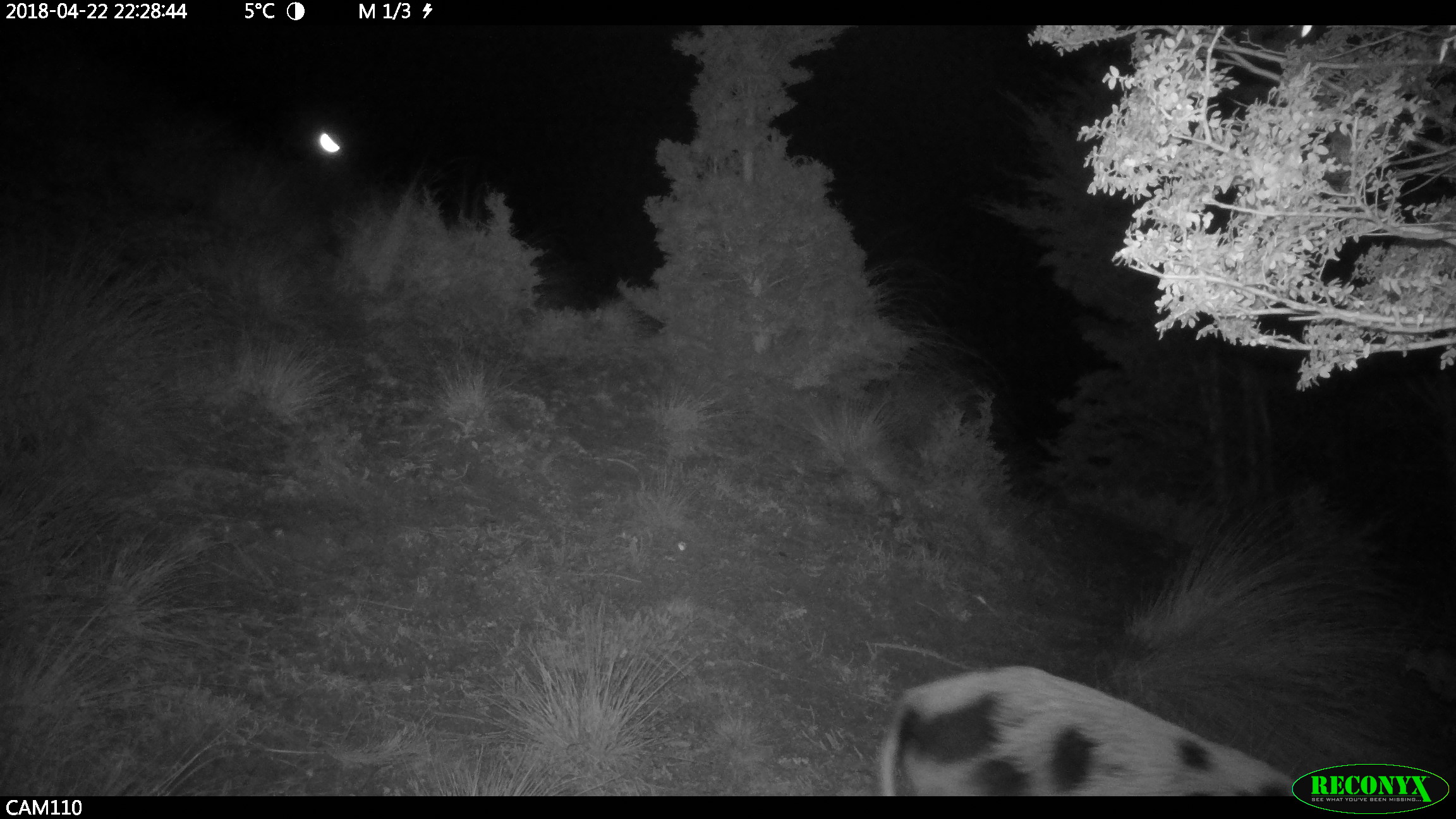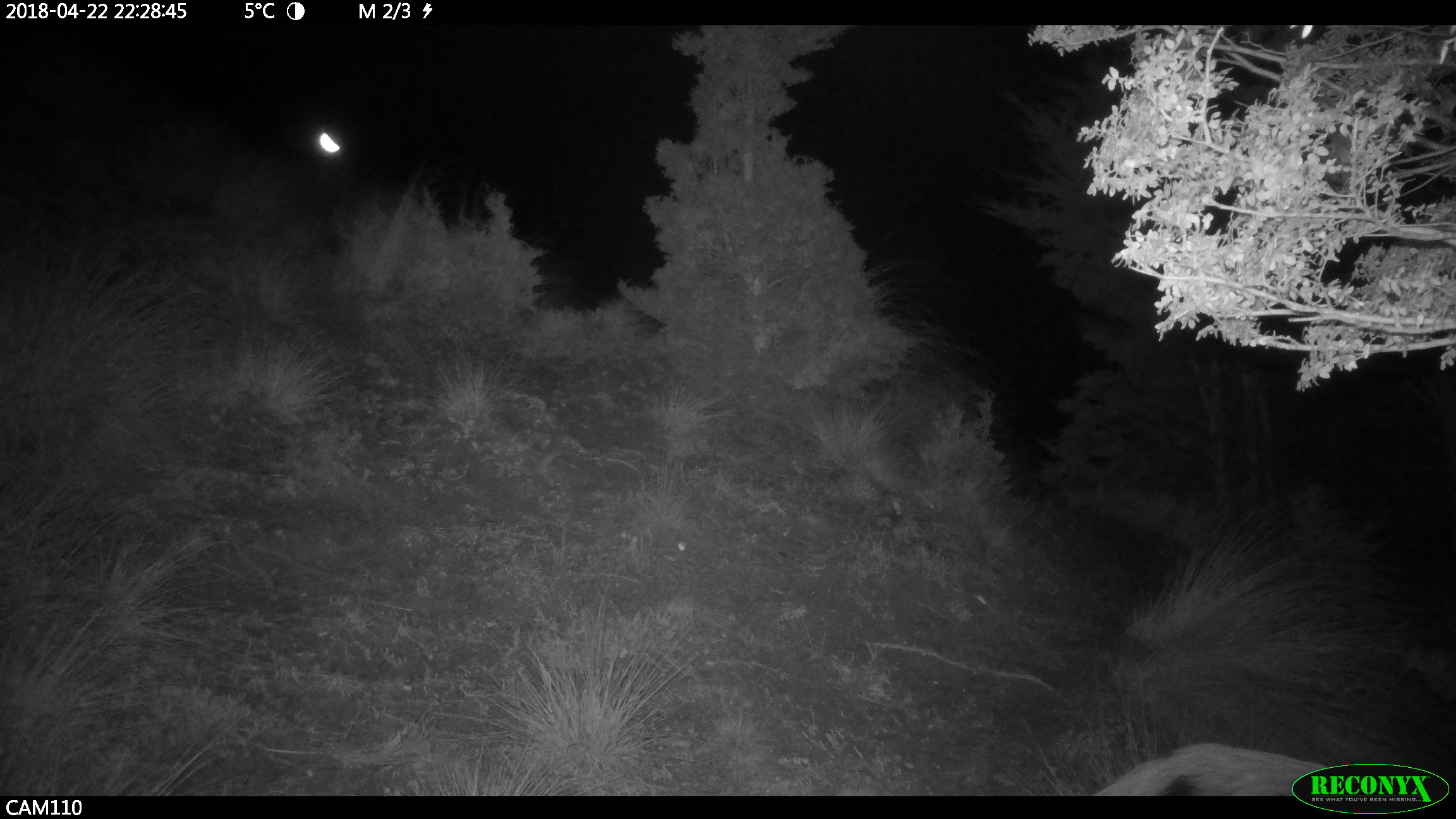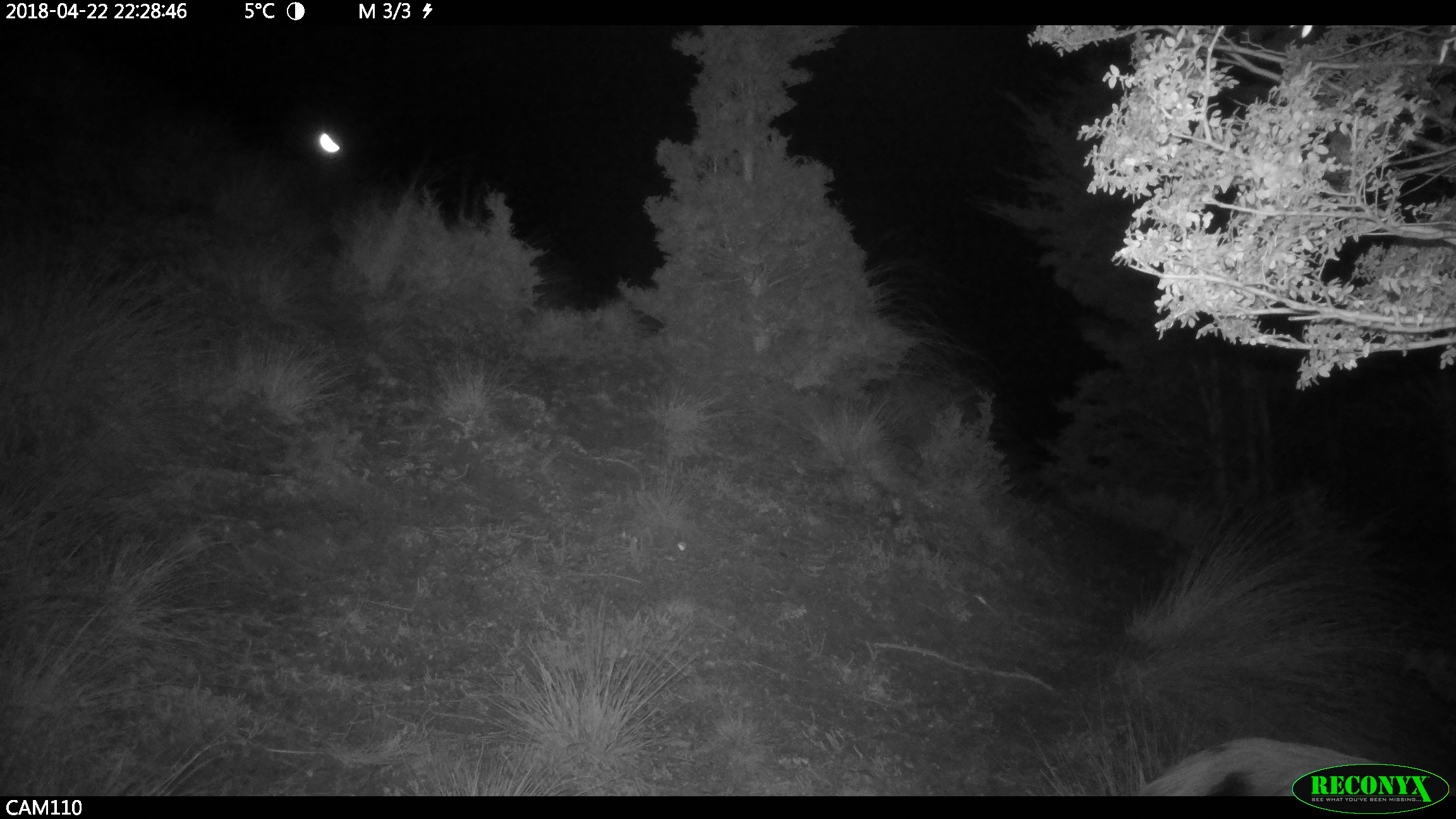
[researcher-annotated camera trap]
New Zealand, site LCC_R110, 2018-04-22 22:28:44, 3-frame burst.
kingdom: Animalia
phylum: Chordata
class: Mammalia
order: Artiodactyla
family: Suidae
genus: Sus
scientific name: Sus scrofa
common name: pig